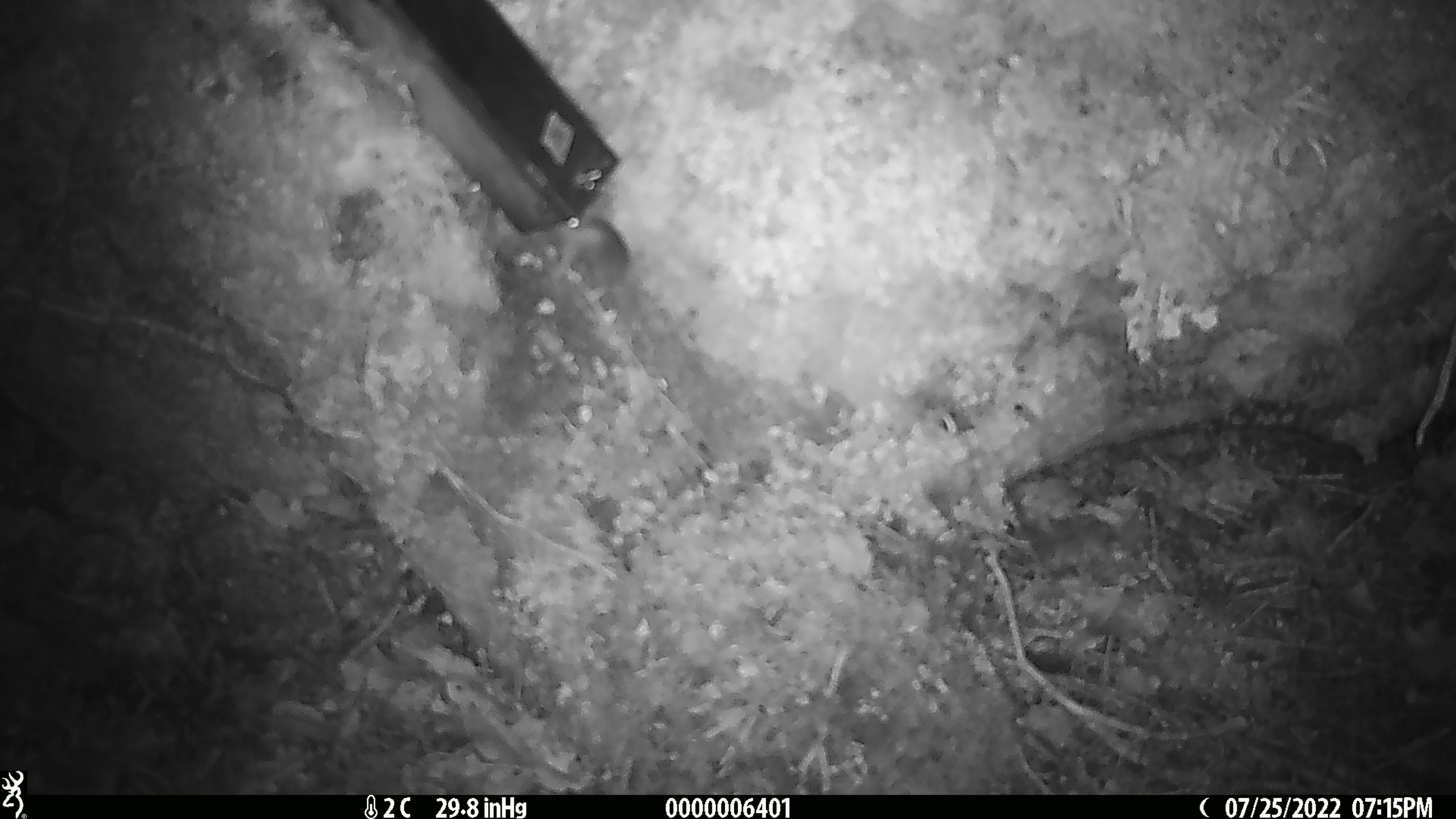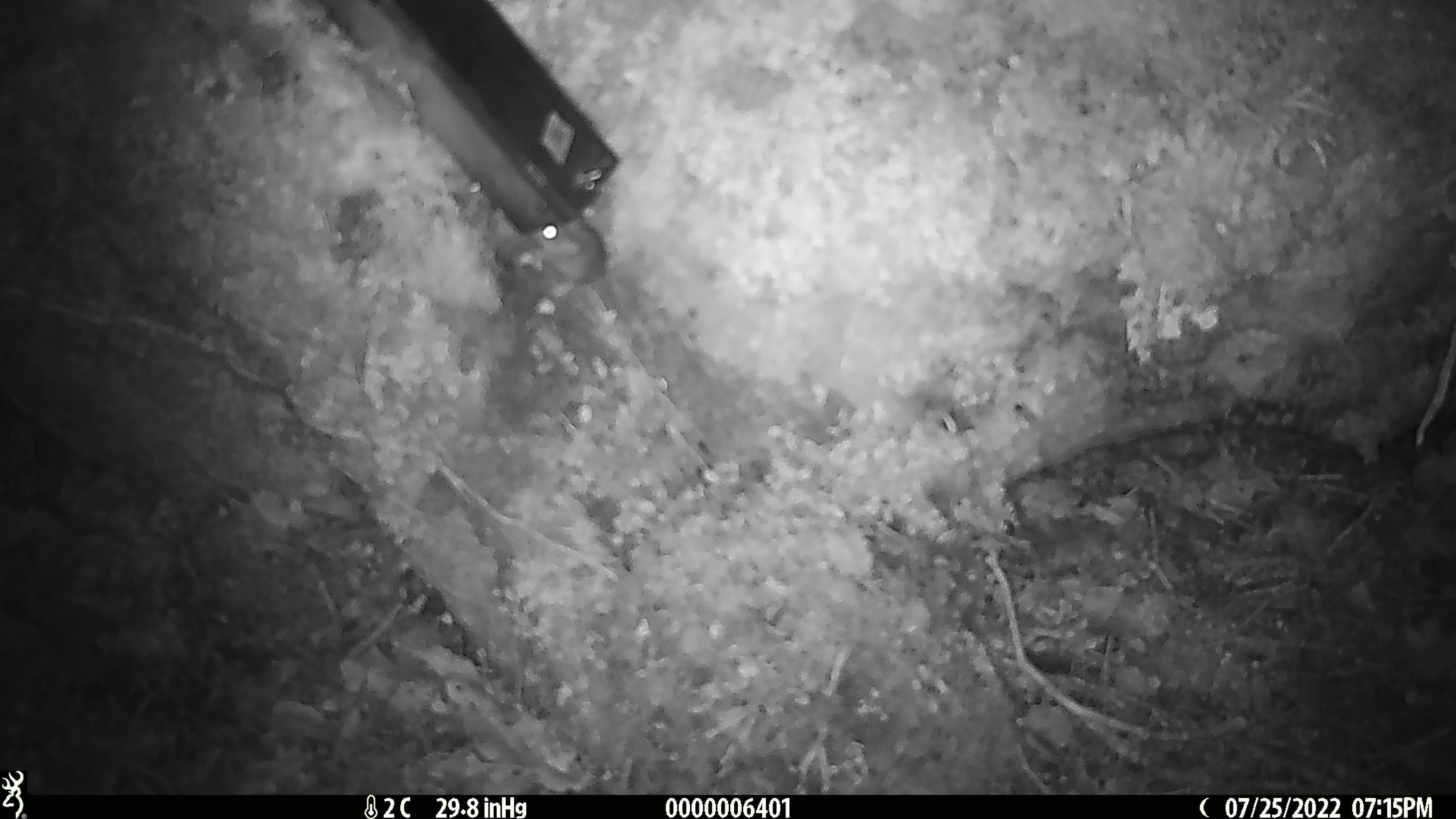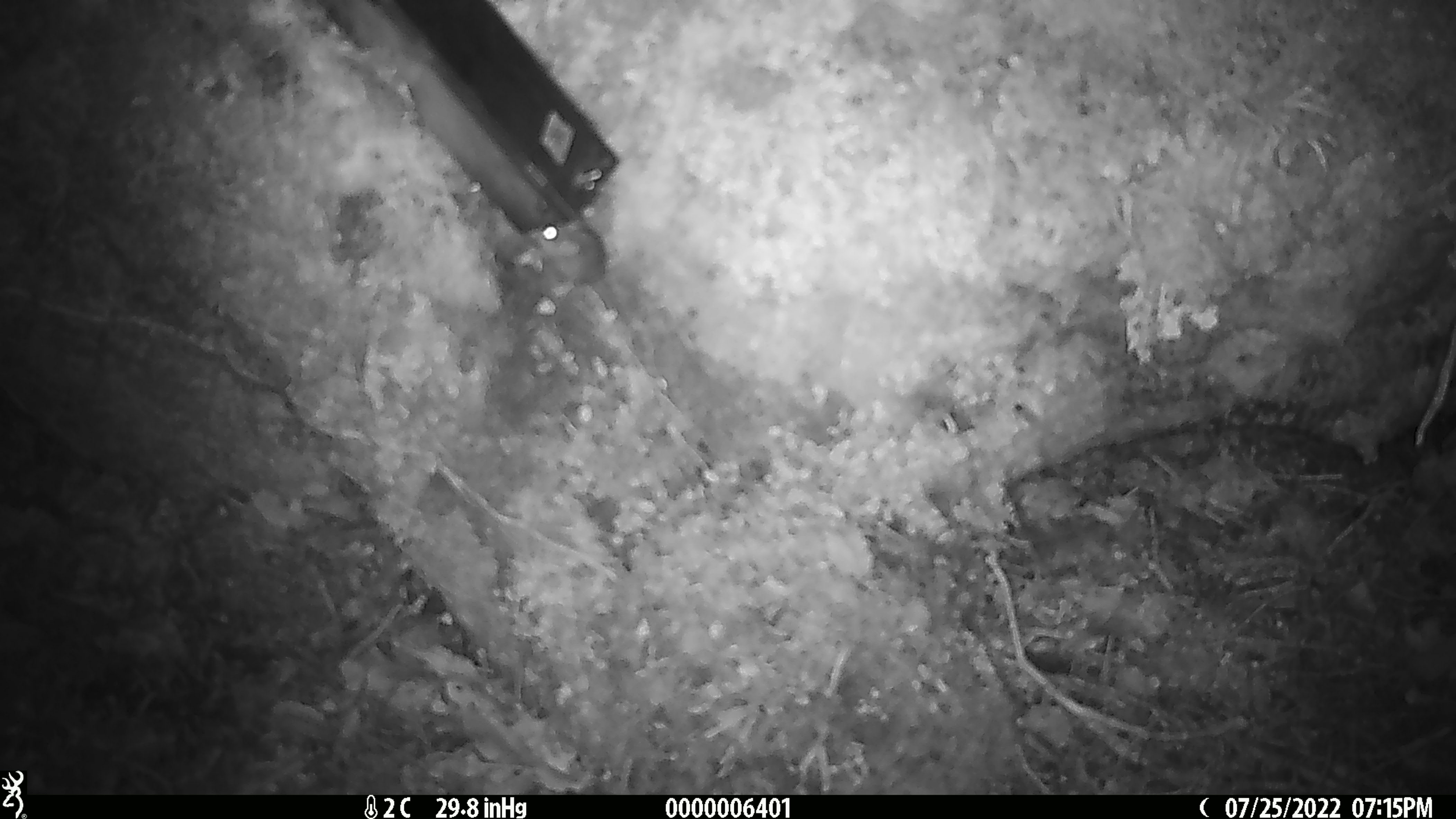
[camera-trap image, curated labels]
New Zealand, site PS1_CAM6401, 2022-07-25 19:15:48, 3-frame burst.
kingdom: Animalia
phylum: Chordata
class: Mammalia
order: Rodentia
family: Muridae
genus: Mus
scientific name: Mus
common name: mouse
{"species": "mouse (Mus)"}